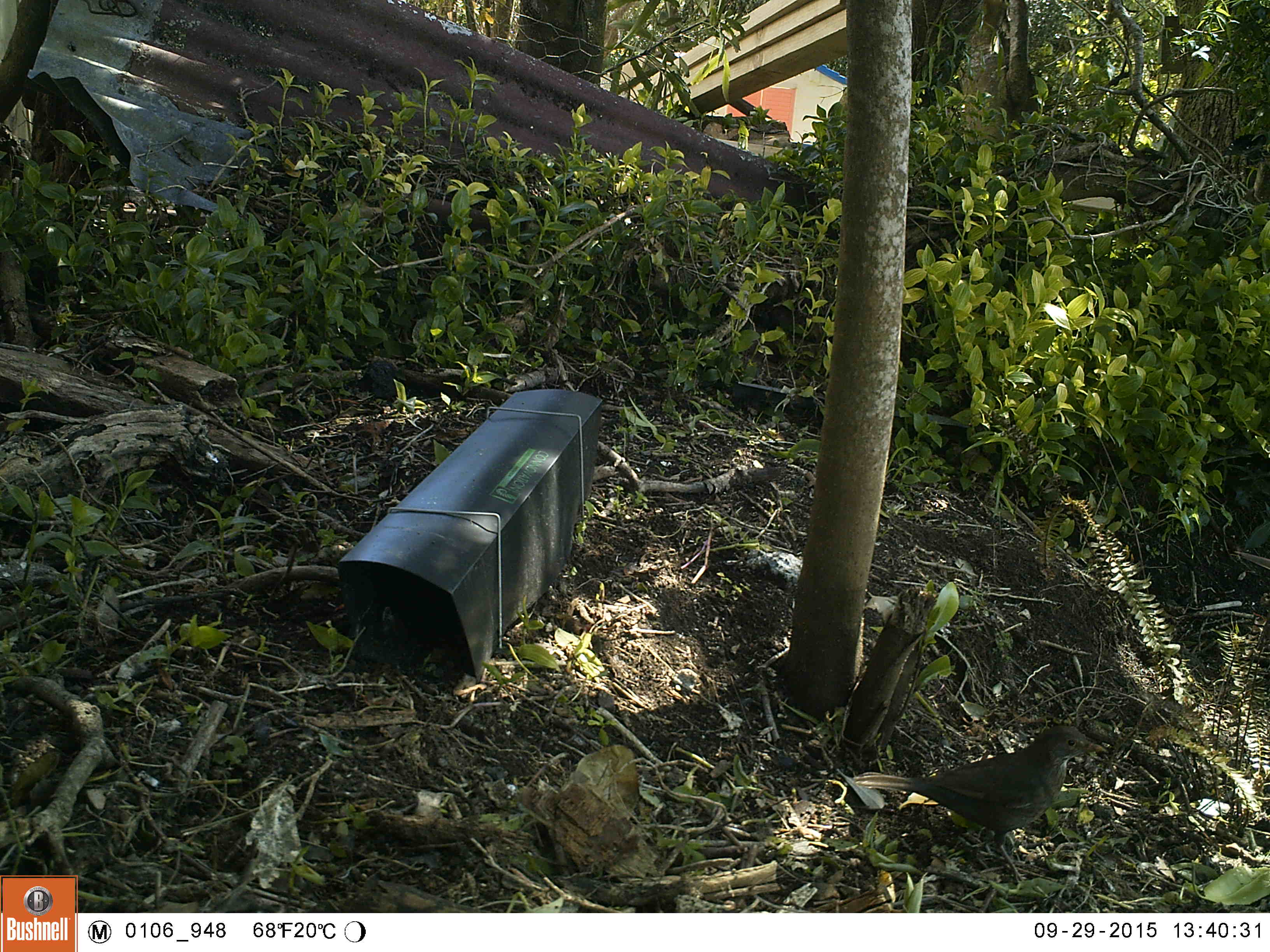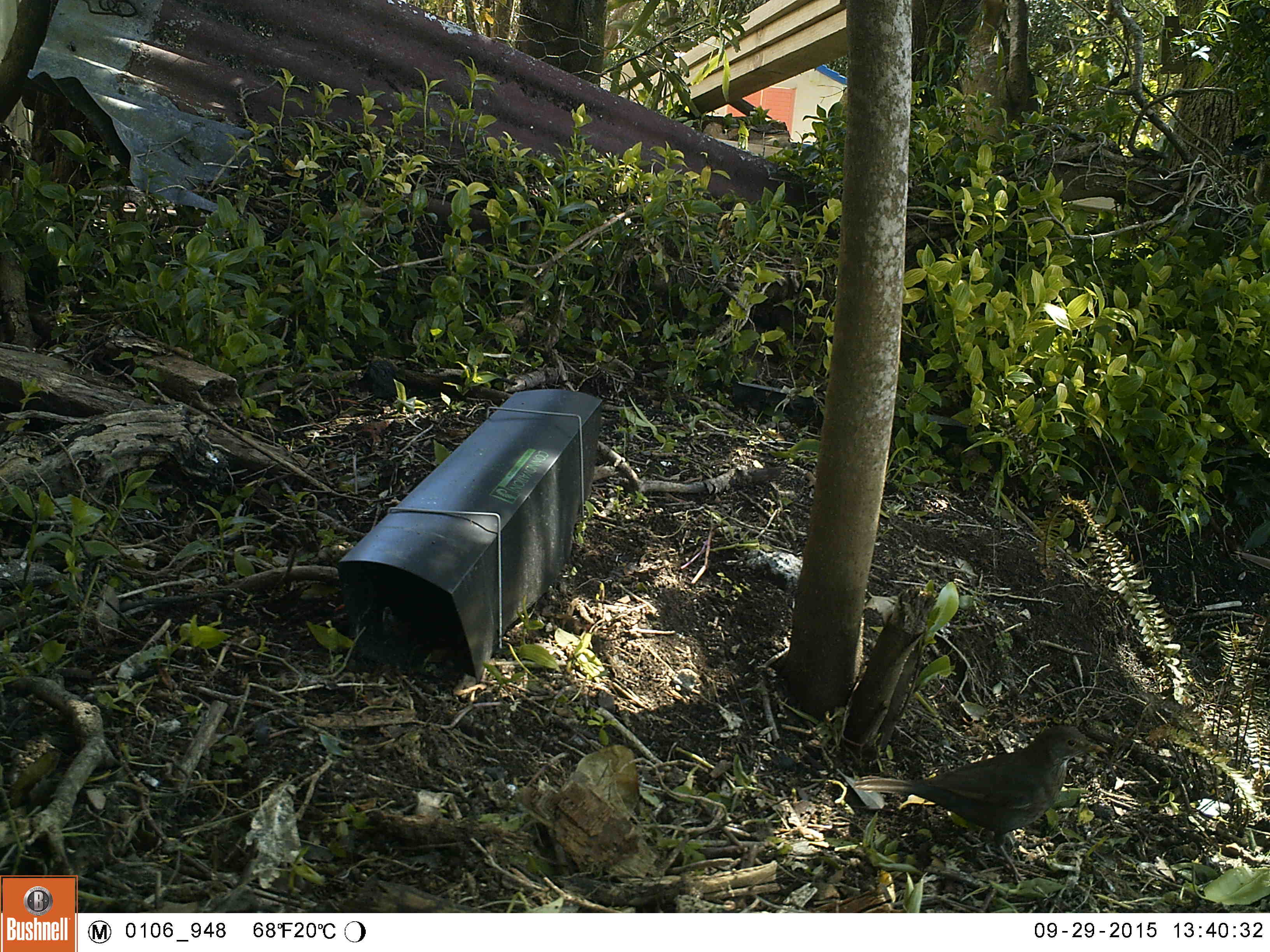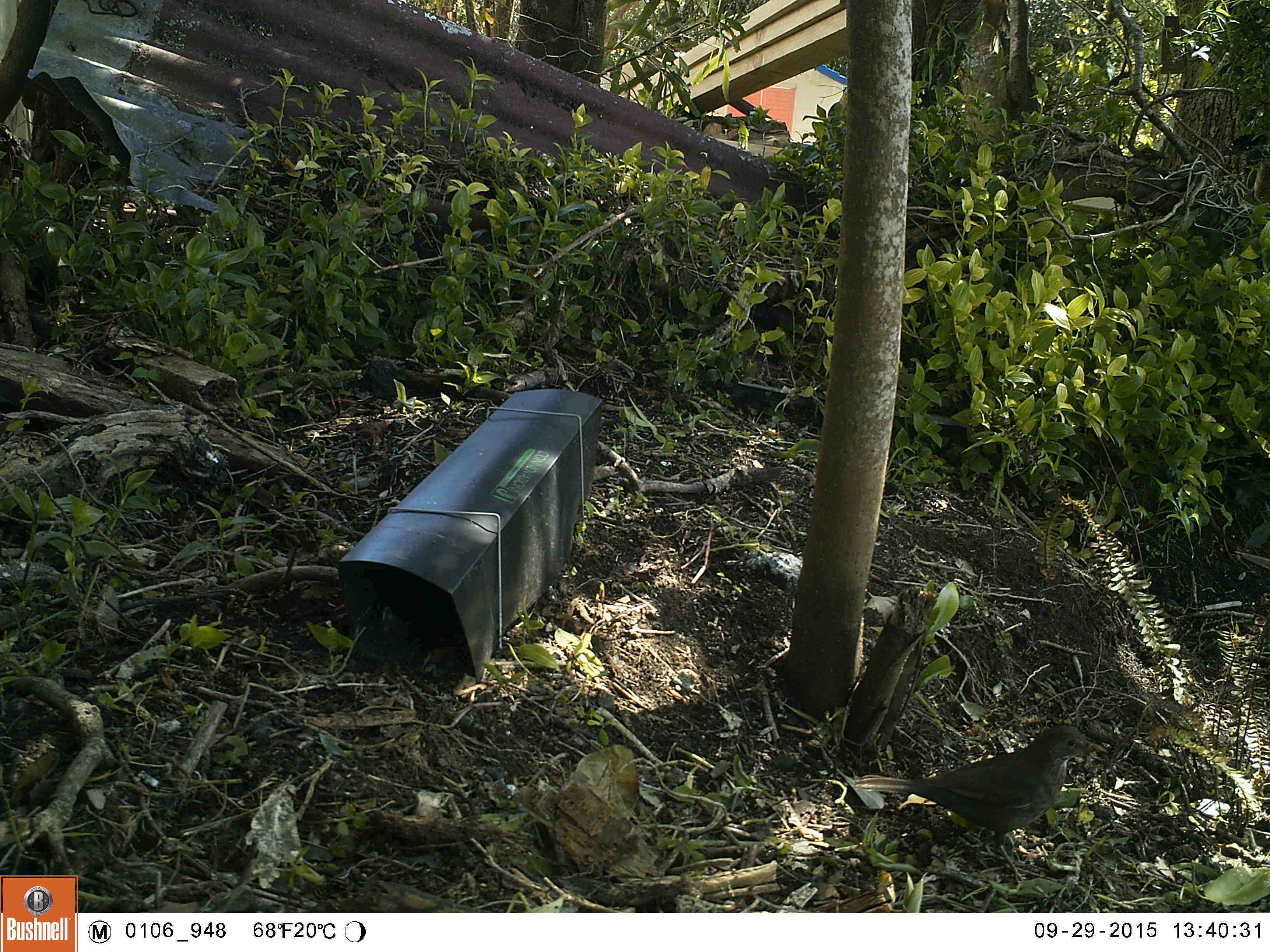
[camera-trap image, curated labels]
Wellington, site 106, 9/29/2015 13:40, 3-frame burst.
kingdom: Animalia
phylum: Chordata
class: Aves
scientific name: Aves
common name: bird